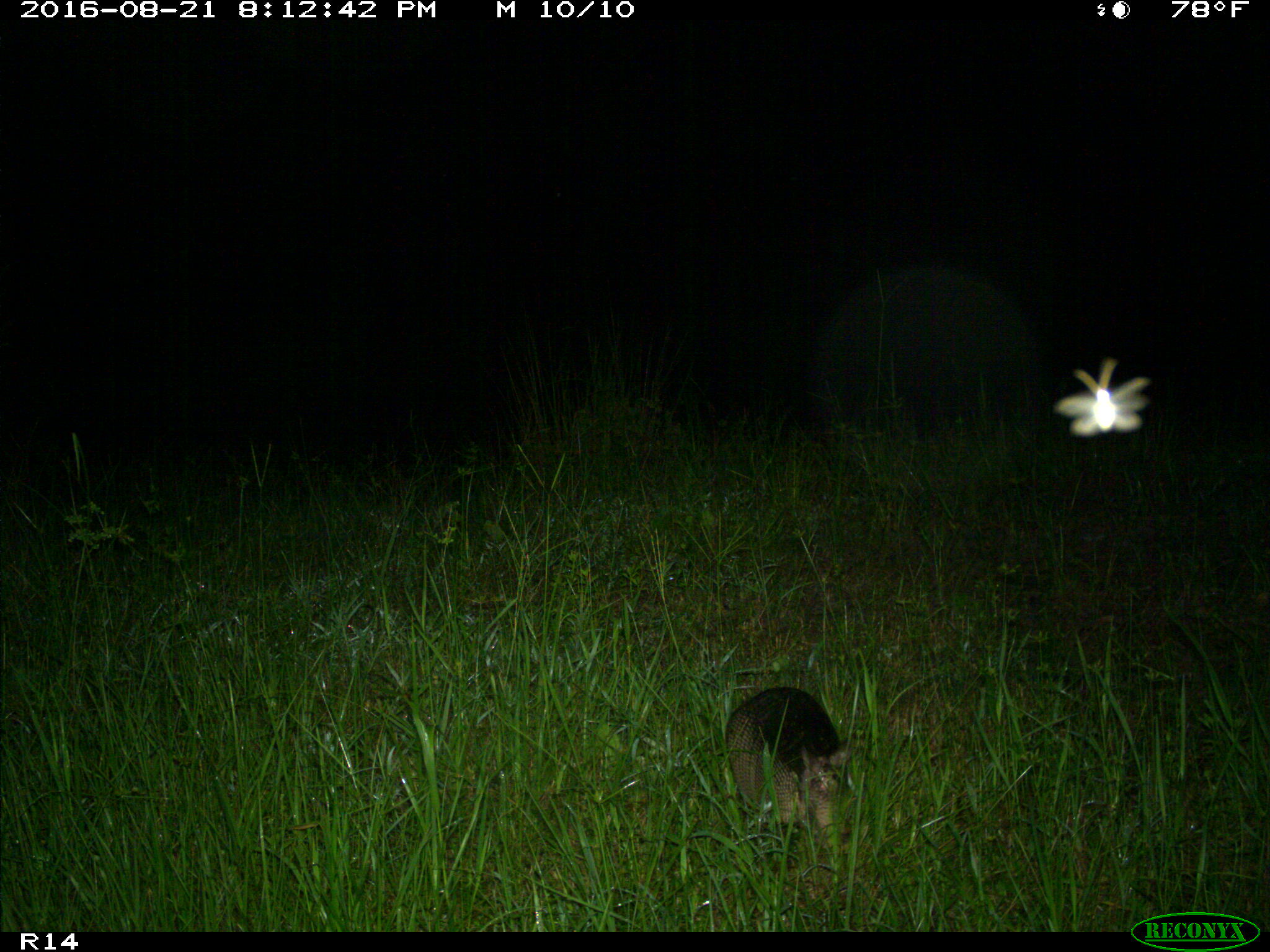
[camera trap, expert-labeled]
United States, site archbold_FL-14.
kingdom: Animalia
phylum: Chordata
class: Mammalia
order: Cingulata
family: Dasypodidae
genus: Dasypus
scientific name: Dasypus novemcinctus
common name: nine-banded armadillo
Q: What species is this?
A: Dasypus novemcinctus (nine-banded armadillo).